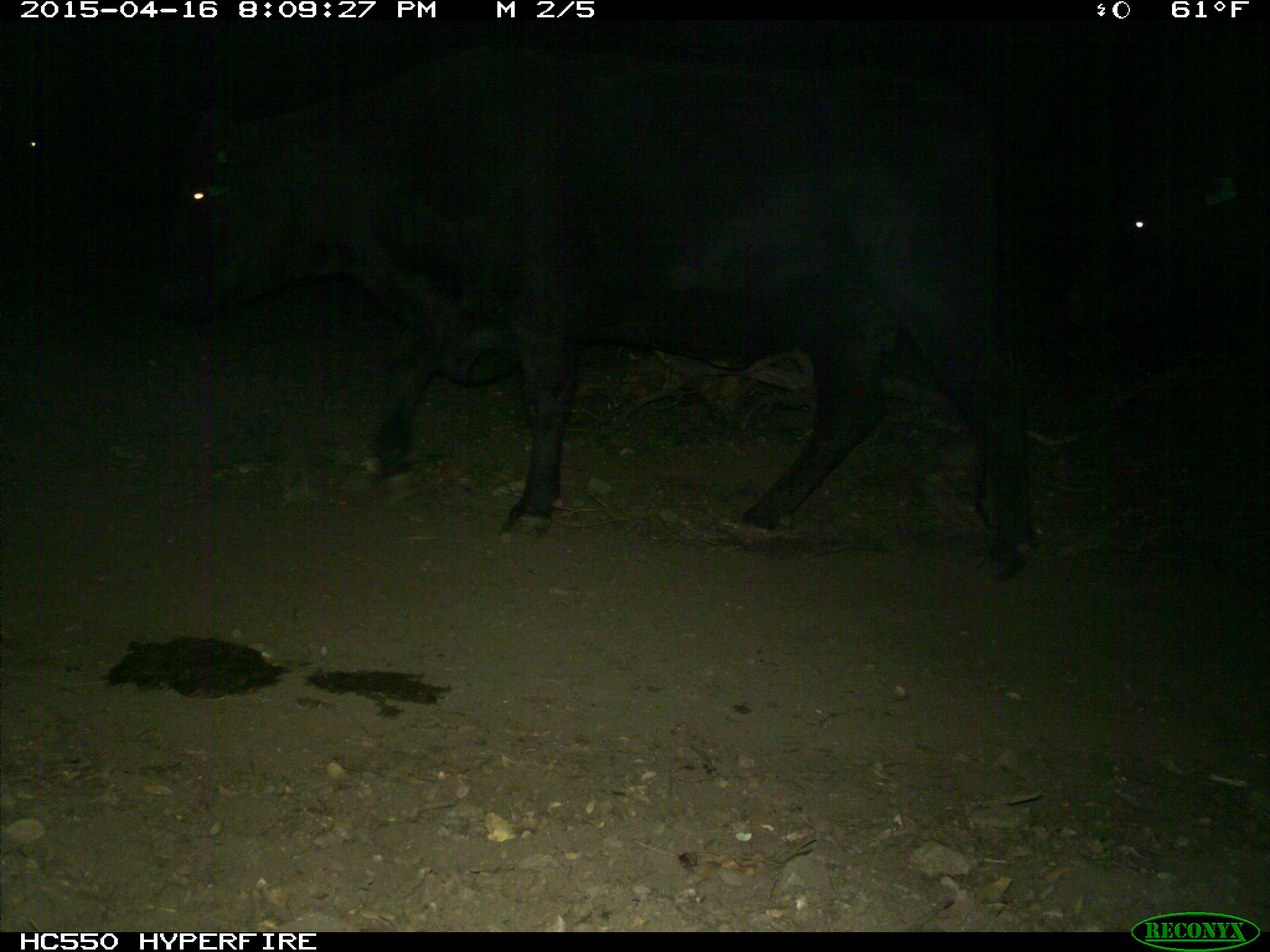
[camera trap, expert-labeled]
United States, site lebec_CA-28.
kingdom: Animalia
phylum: Chordata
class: Mammalia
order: Artiodactyla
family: Bovidae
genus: Bos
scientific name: Bos taurus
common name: domestic cow